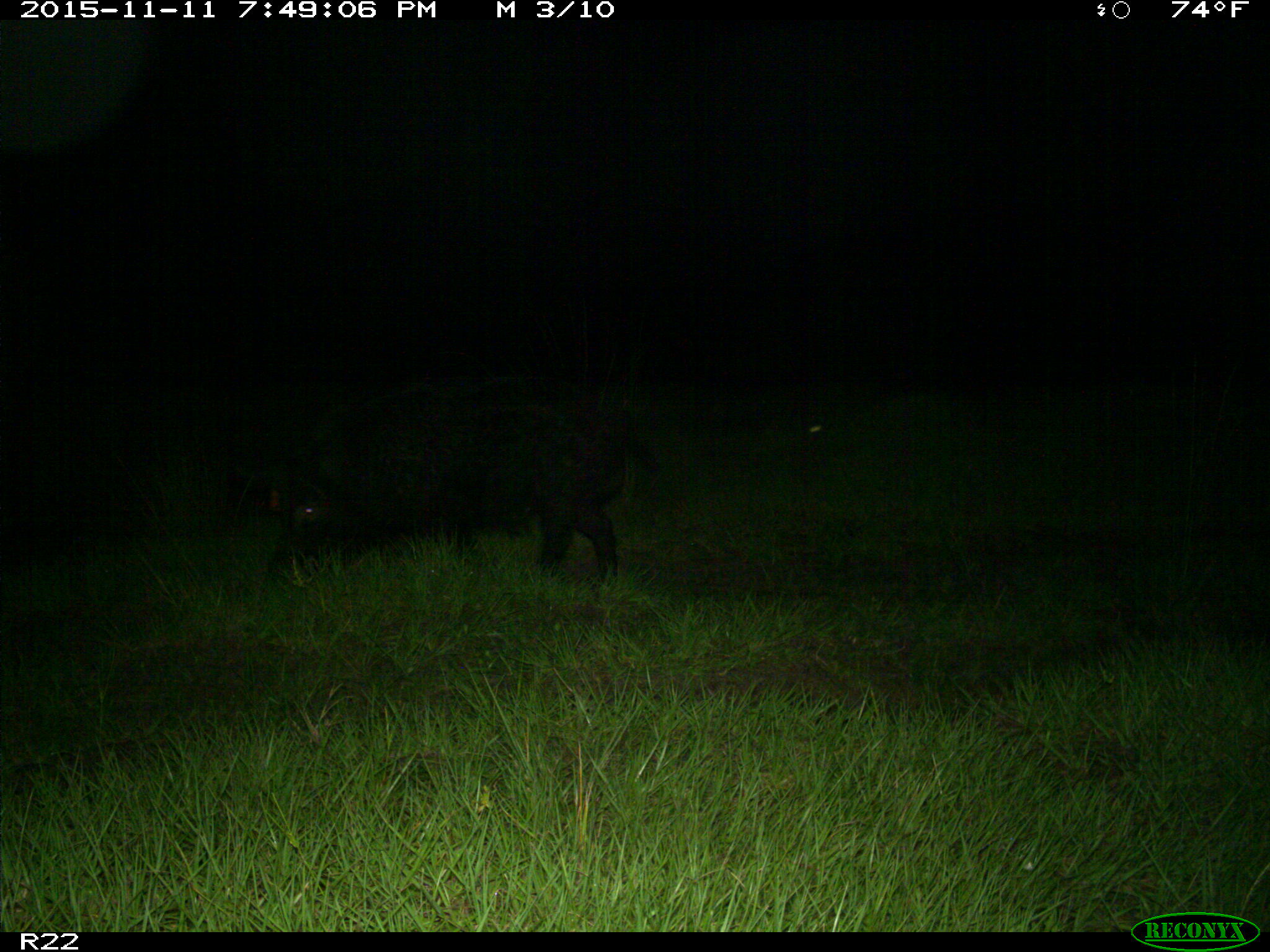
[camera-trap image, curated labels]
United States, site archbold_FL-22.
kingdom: Animalia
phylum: Chordata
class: Mammalia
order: Artiodactyla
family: Suidae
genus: Sus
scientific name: Sus scrofa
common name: wild boar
Sus scrofa (wild boar).